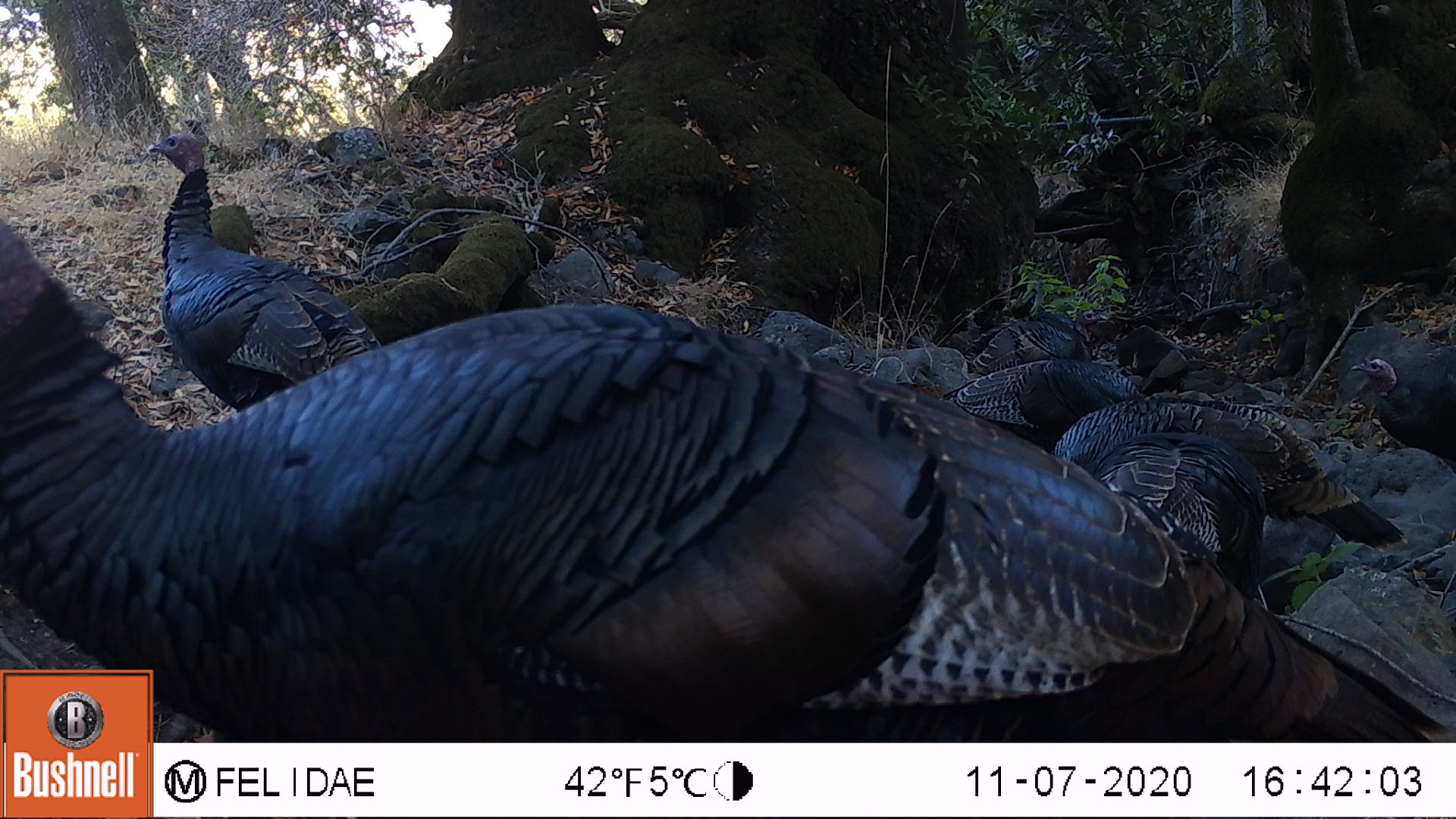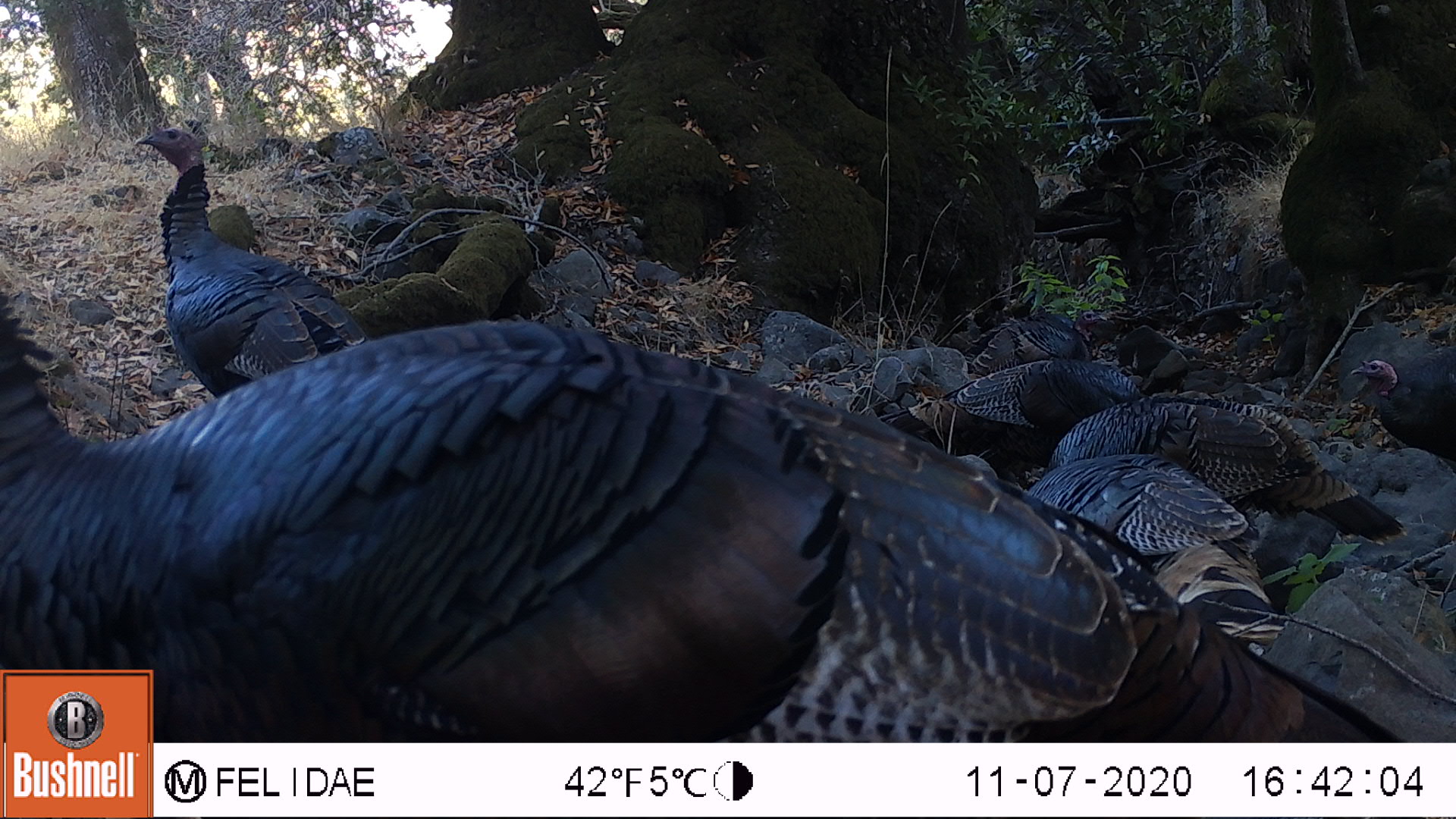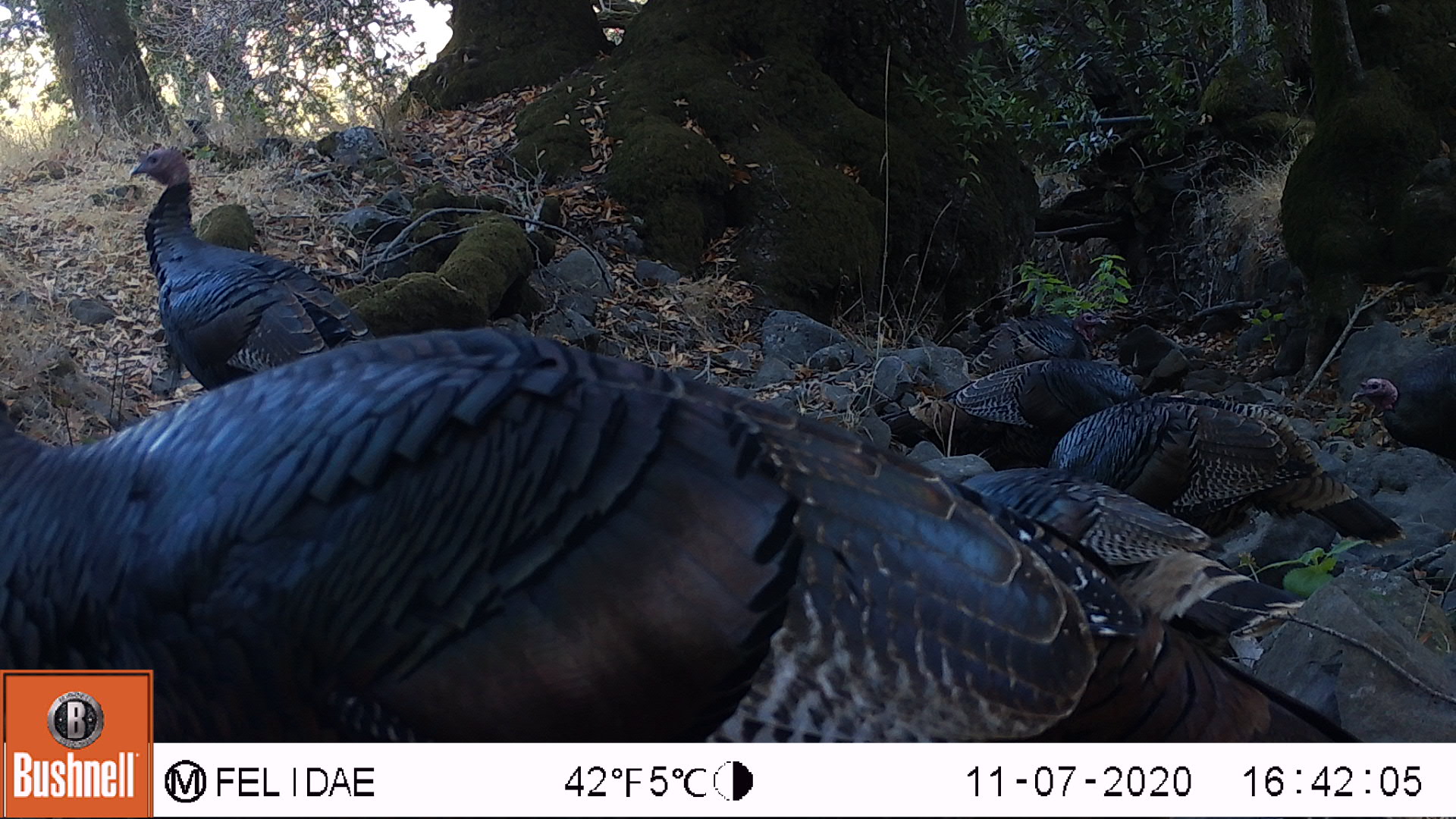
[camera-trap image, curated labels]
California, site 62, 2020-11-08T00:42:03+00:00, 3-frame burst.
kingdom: Animalia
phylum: Chordata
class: Aves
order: Galliformes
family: Phasianidae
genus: Meleagris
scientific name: Meleagris gallopavo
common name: turkey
Turkey (Meleagris gallopavo).